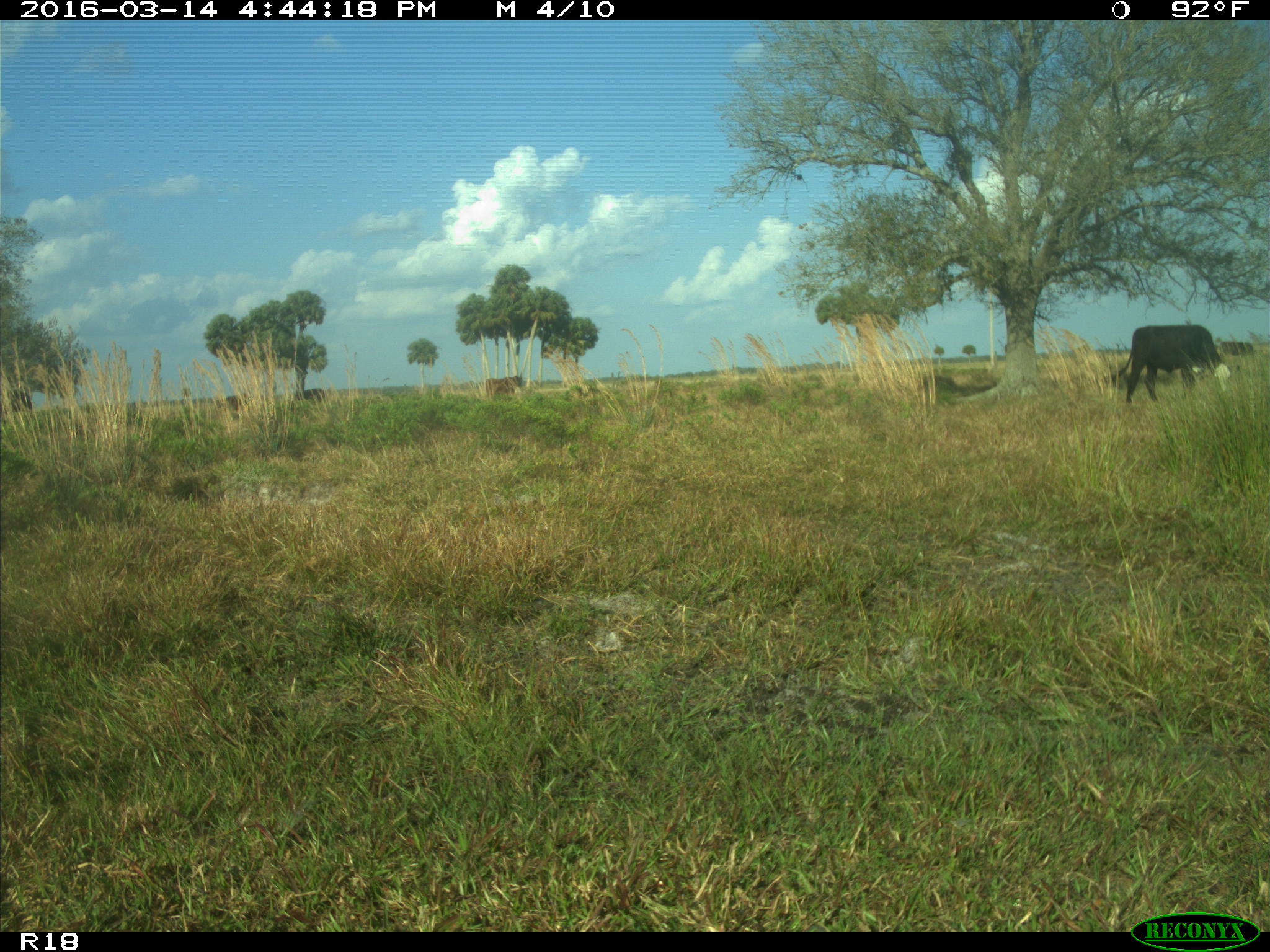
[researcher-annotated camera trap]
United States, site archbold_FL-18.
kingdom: Animalia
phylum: Chordata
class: Mammalia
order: Artiodactyla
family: Bovidae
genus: Bos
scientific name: Bos taurus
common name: domestic cow